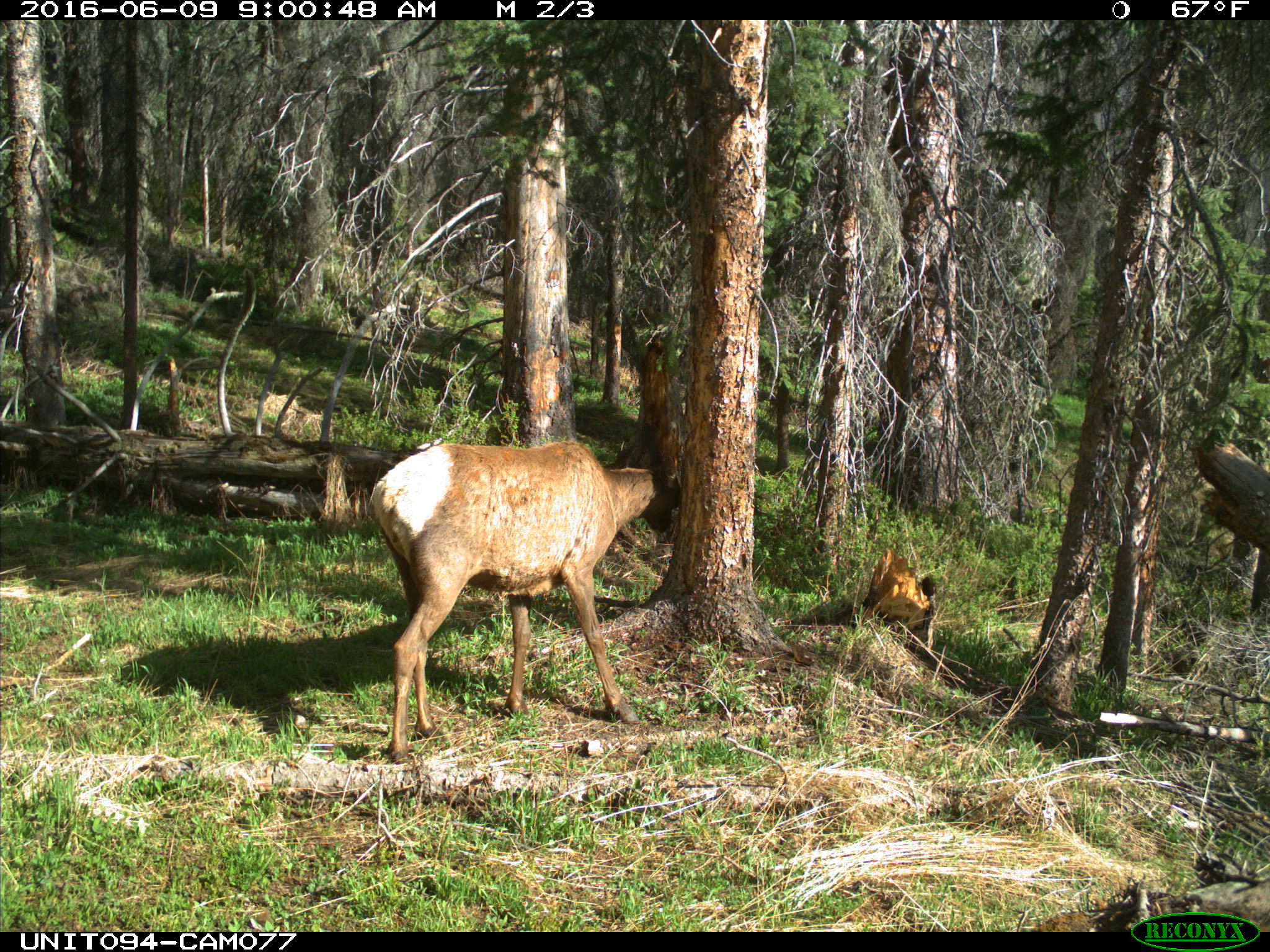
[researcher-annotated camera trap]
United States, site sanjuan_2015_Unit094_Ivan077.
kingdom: Animalia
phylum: Chordata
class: Mammalia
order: Artiodactyla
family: Cervidae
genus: Cervus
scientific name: Cervus elaphus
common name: red deer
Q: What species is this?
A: Cervus elaphus (red deer).